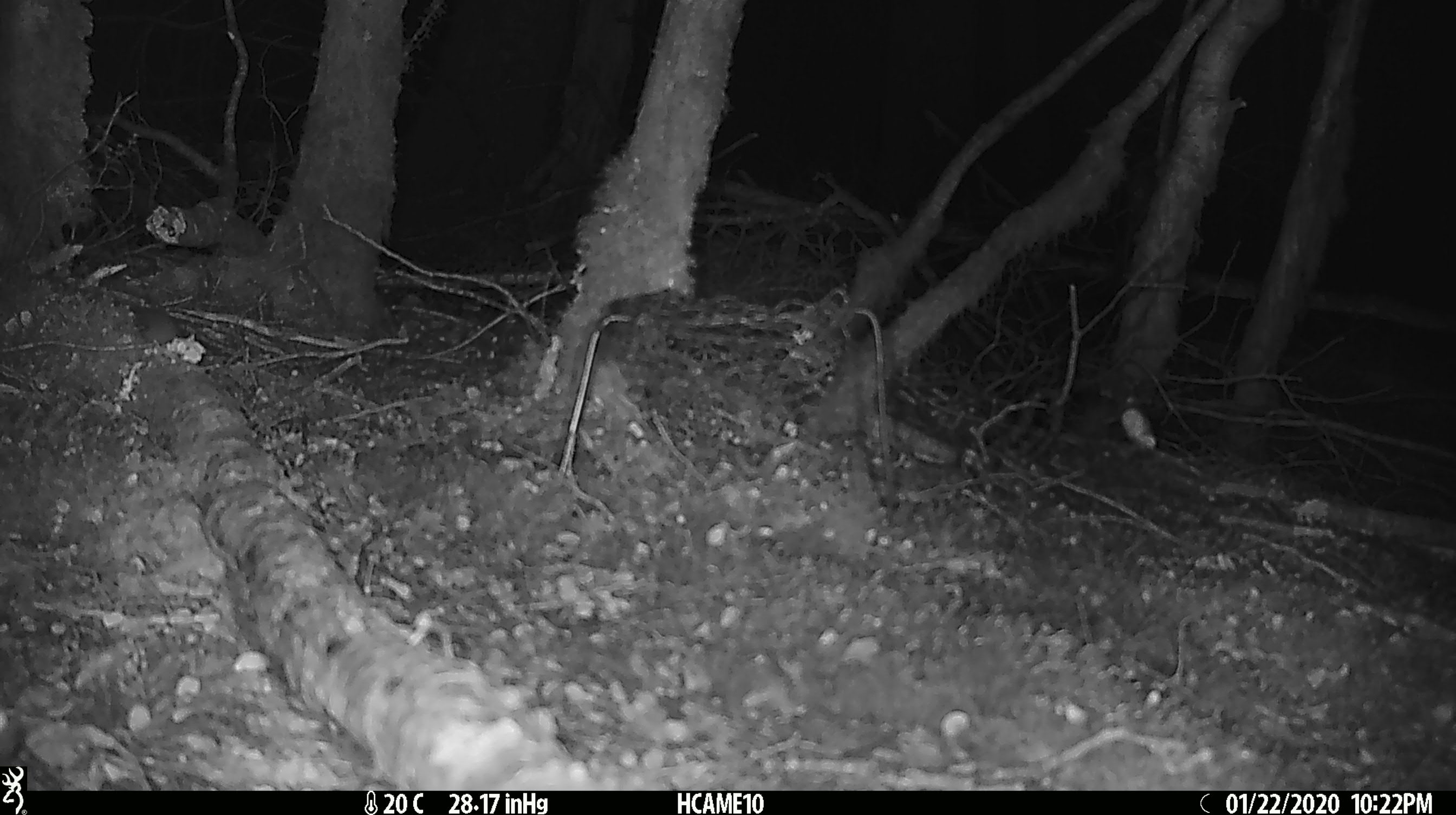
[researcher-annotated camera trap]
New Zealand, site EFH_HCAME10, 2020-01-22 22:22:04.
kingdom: Animalia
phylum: Chordata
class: Mammalia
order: Rodentia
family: Muridae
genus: Mus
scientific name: Mus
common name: mouse